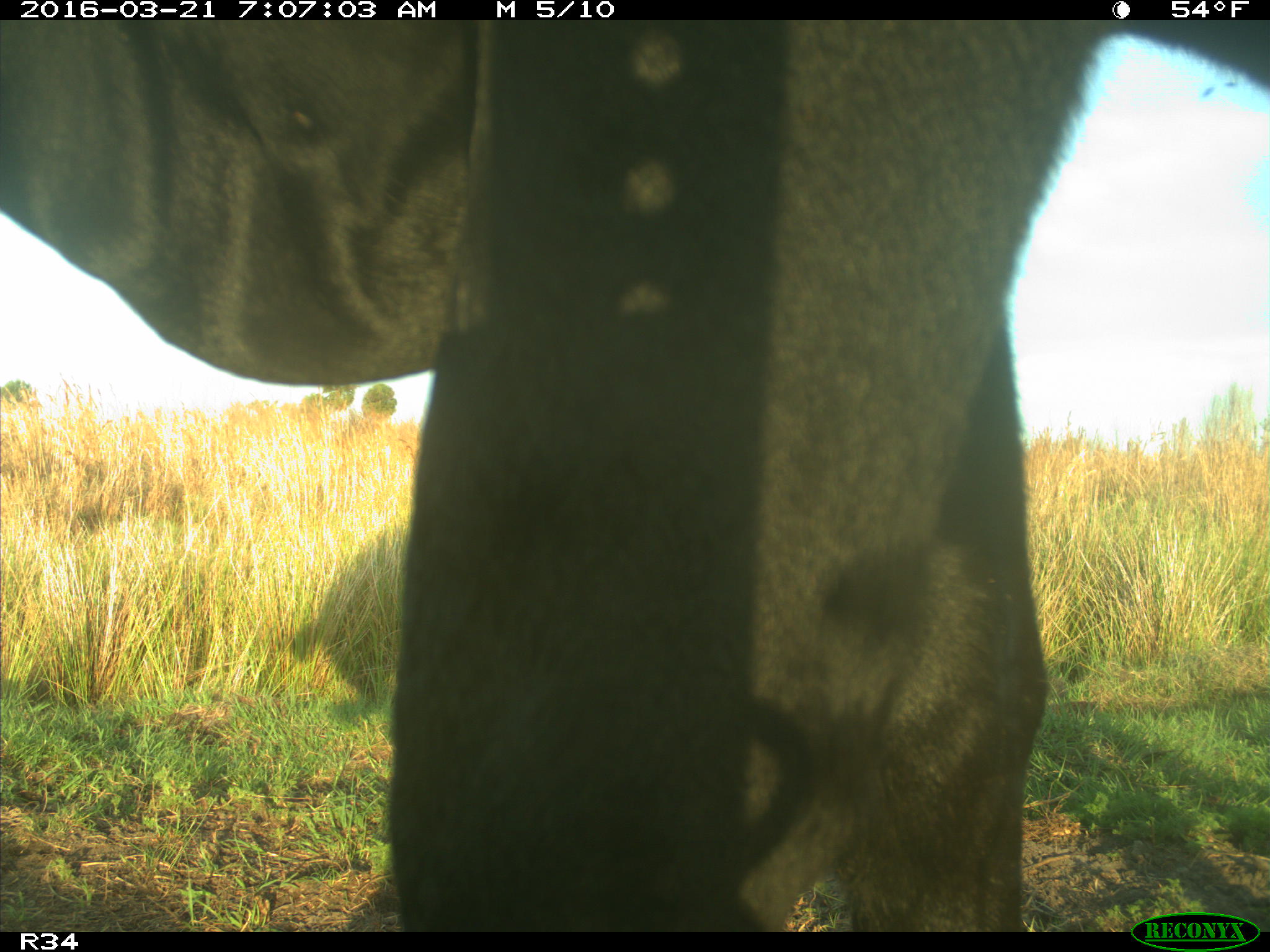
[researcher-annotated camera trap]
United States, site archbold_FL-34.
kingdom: Animalia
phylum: Chordata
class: Mammalia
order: Artiodactyla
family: Bovidae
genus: Bos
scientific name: Bos taurus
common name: domestic cow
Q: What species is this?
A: Bos taurus (domestic cow).